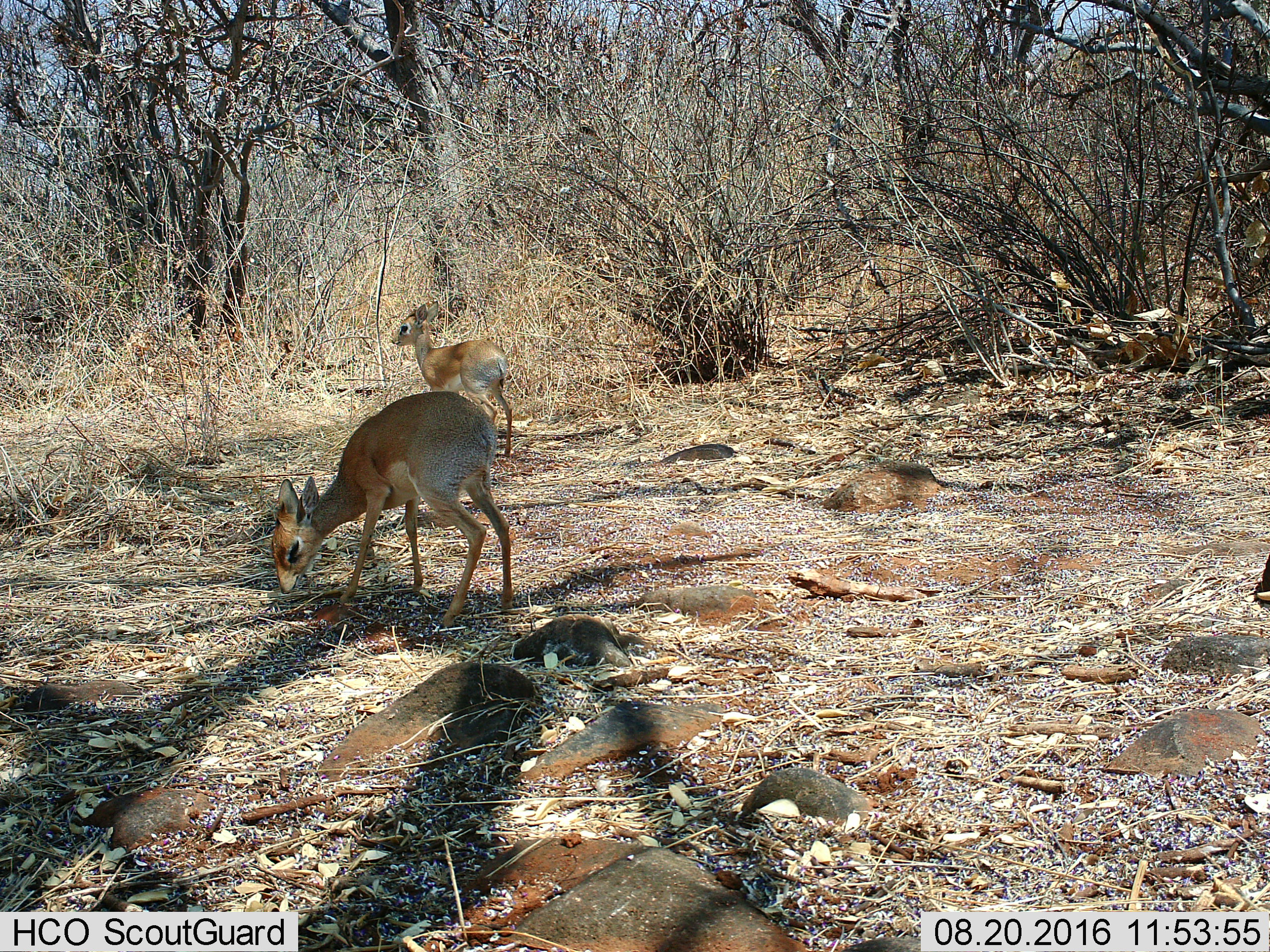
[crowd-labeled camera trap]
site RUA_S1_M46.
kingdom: Animalia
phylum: Chordata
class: Mammalia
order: Artiodactyla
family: Bovidae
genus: Madoqua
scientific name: Madoqua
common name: dik-dik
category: dikdik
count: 2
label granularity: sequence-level